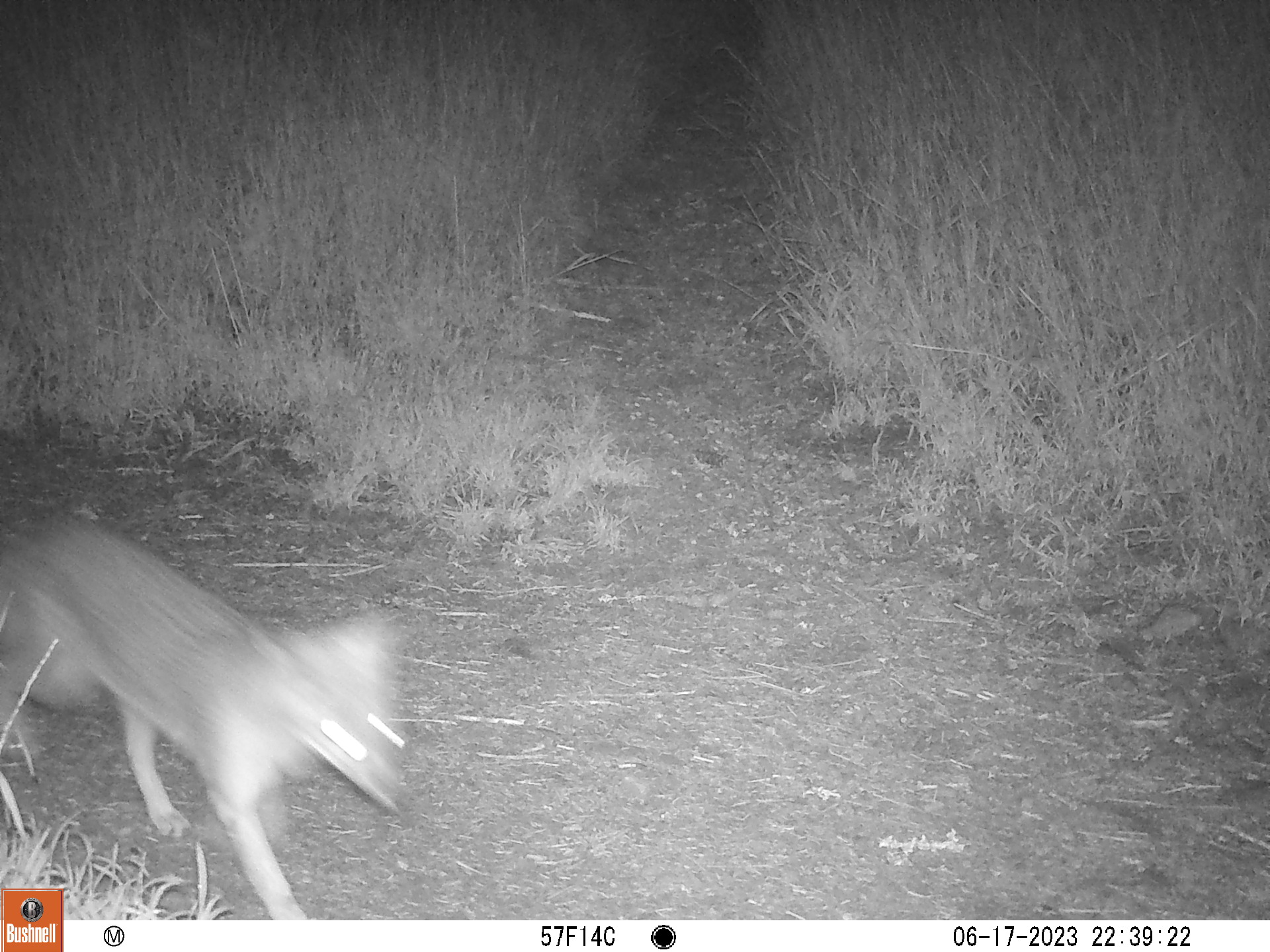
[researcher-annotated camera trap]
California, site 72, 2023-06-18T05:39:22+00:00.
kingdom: Animalia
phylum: Chordata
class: Mammalia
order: Carnivora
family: Canidae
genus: Urocyon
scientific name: Urocyon cinereoargenteus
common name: gray fox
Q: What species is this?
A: Gray fox (Urocyon cinereoargenteus).